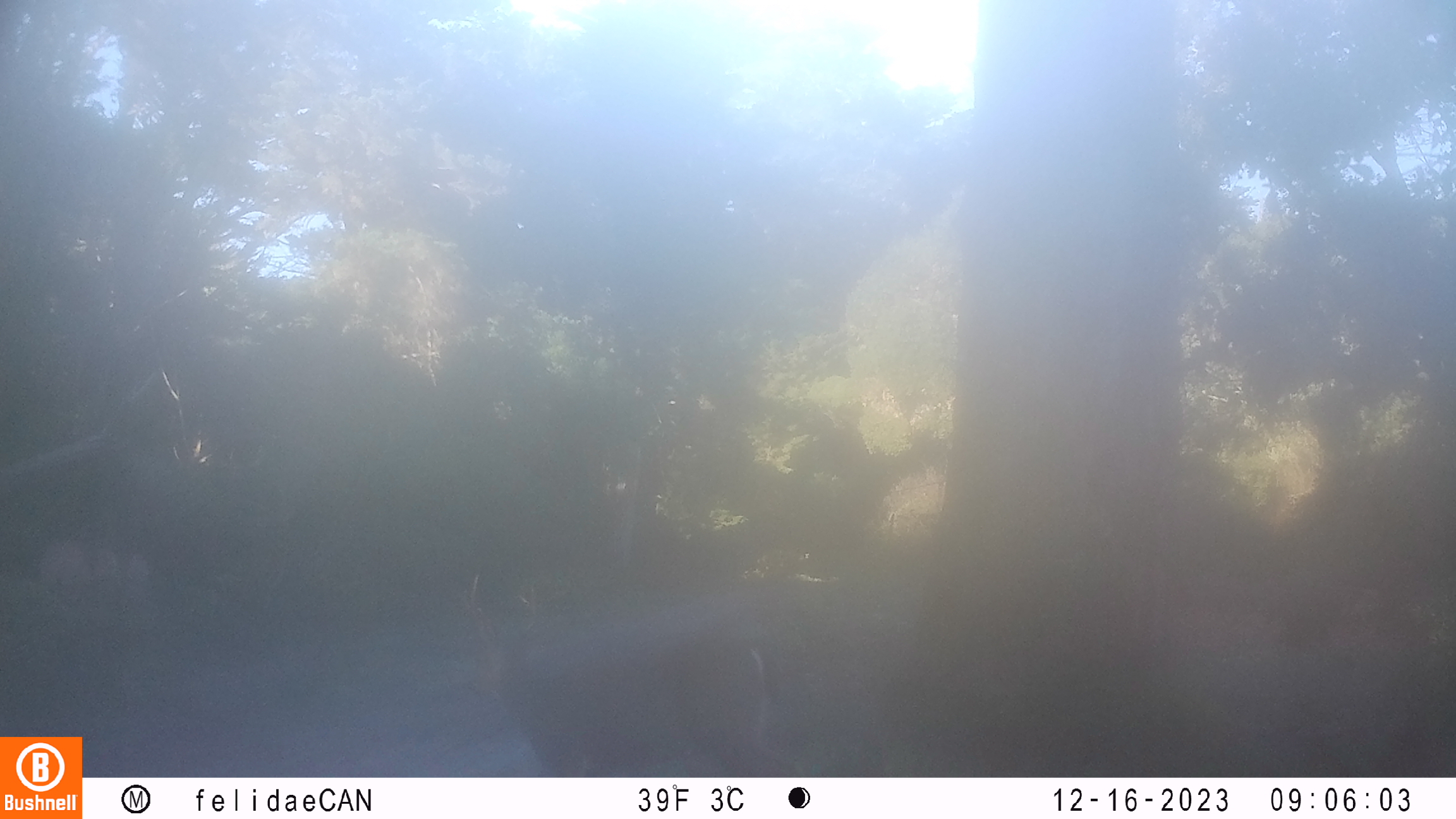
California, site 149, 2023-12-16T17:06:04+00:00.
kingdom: Animalia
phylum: Chordata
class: Mammalia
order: Artiodactyla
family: Cervidae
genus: Odocoileus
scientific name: Odocoileus hemionus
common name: mule deer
Mule deer (Odocoileus hemionus).